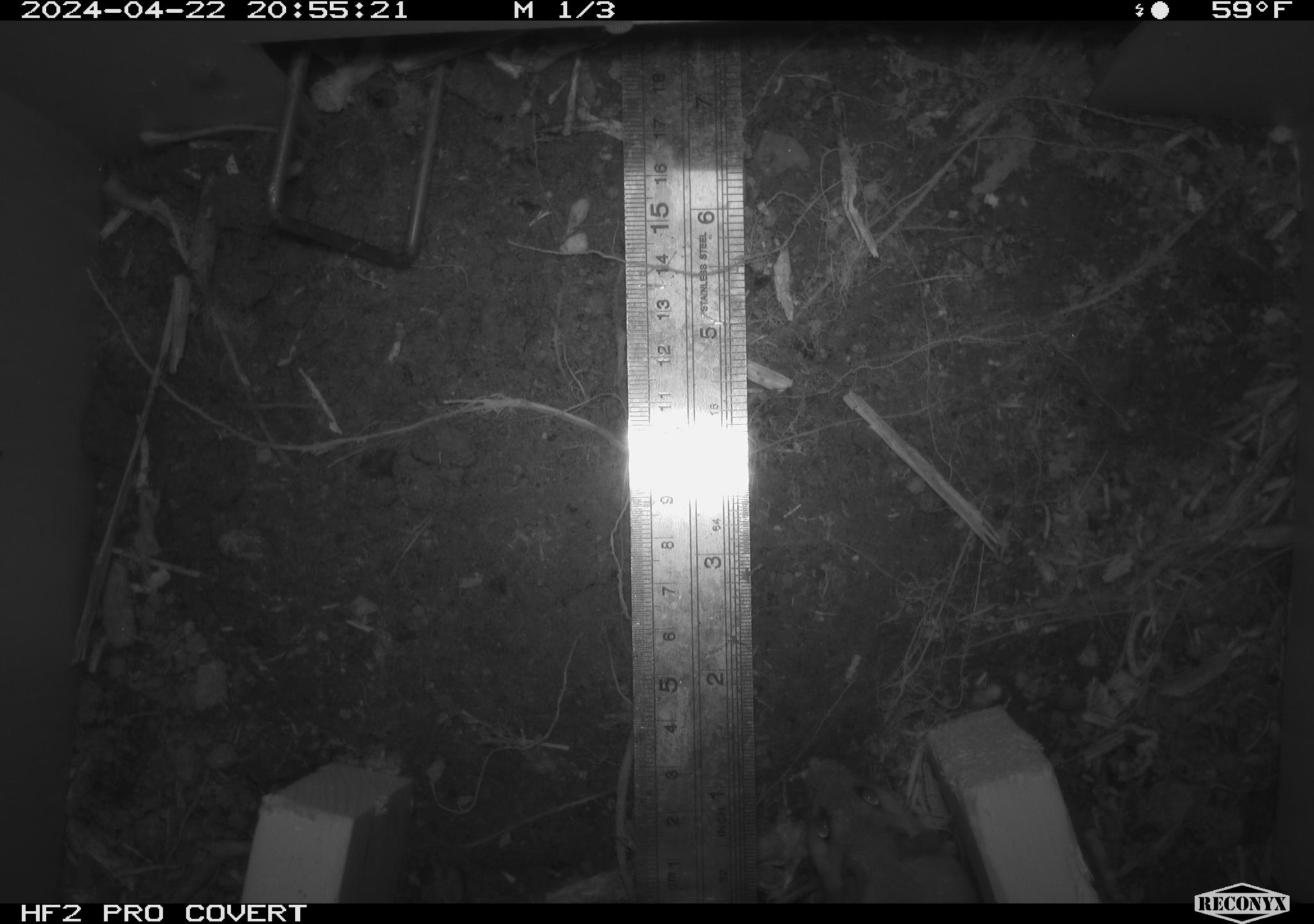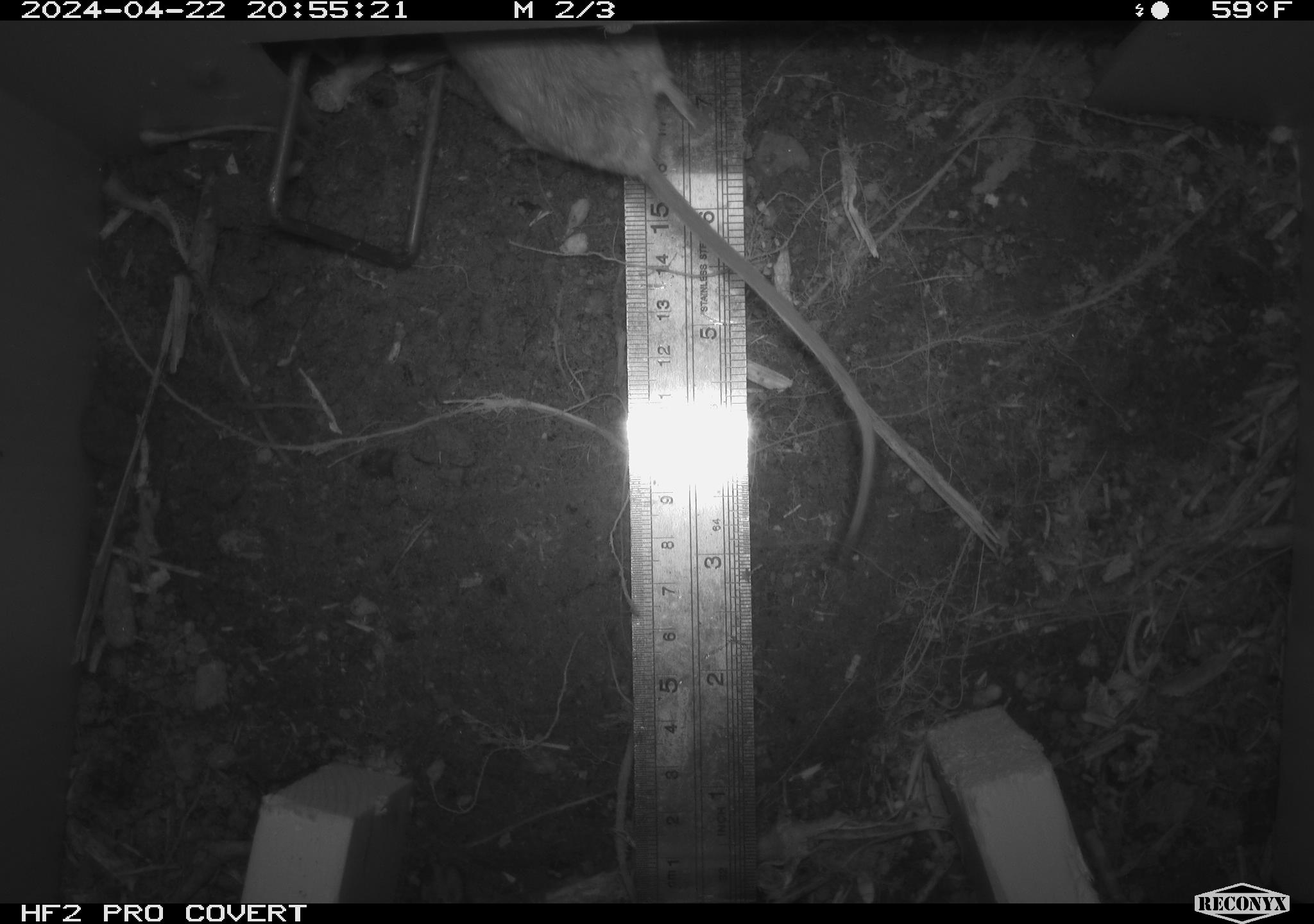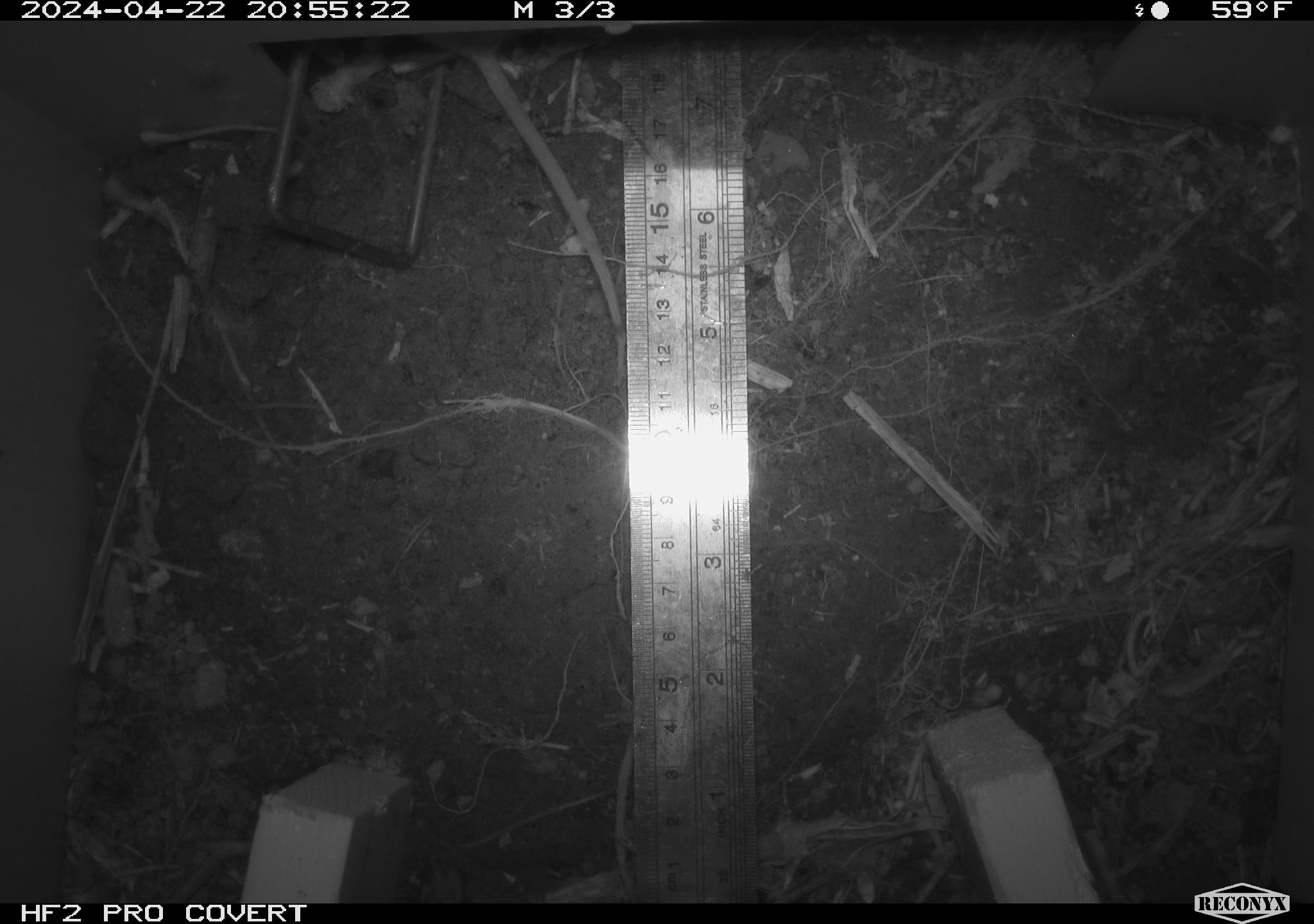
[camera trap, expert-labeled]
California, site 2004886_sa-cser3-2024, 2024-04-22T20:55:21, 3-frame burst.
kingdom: Animalia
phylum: Chordata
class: Mammalia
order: Rodentia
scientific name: Rodentia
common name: rodent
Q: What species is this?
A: Rodent (Rodentia).